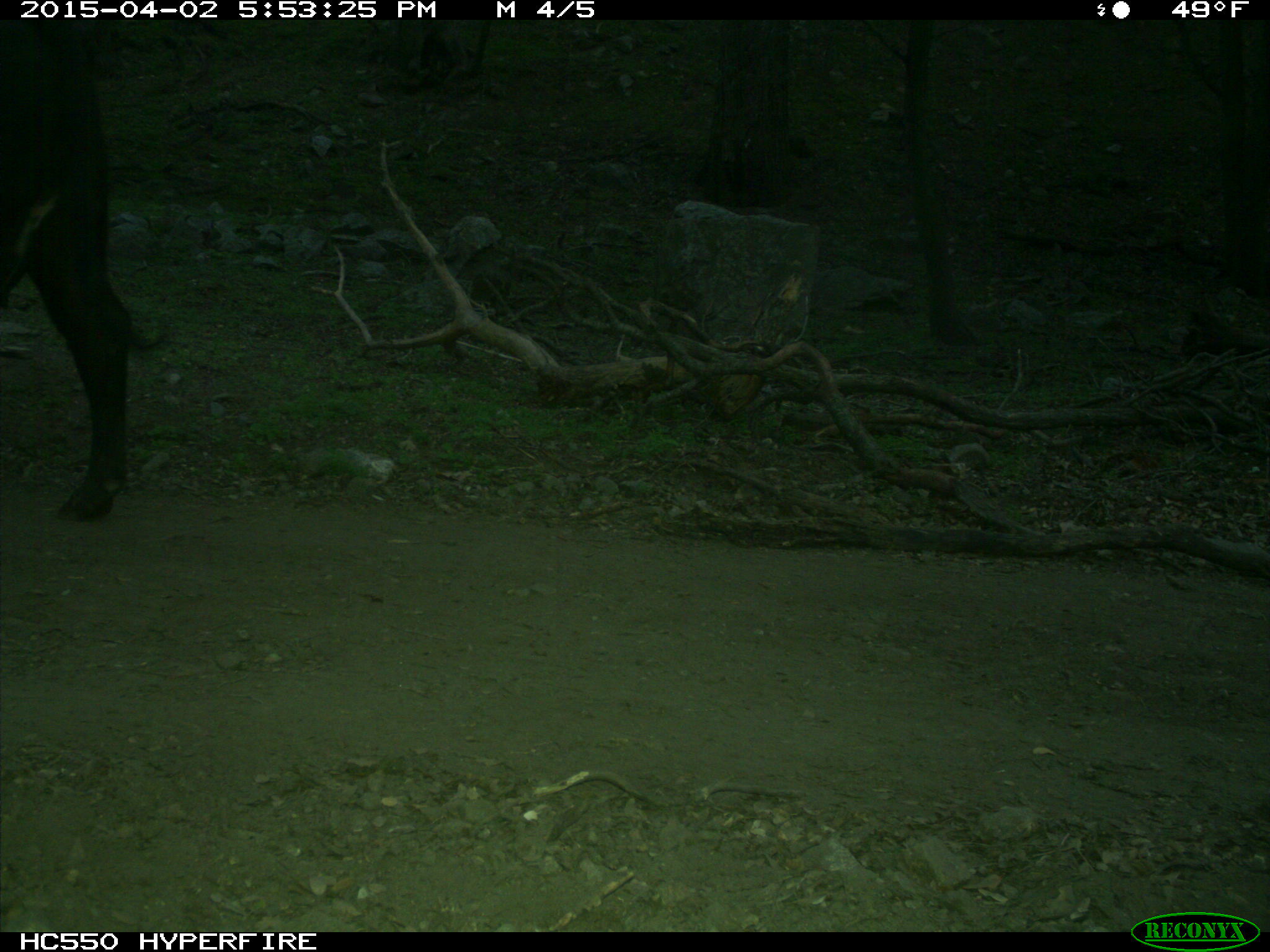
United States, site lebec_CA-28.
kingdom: Animalia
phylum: Chordata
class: Mammalia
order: Artiodactyla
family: Bovidae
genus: Bos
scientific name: Bos taurus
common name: domestic cow